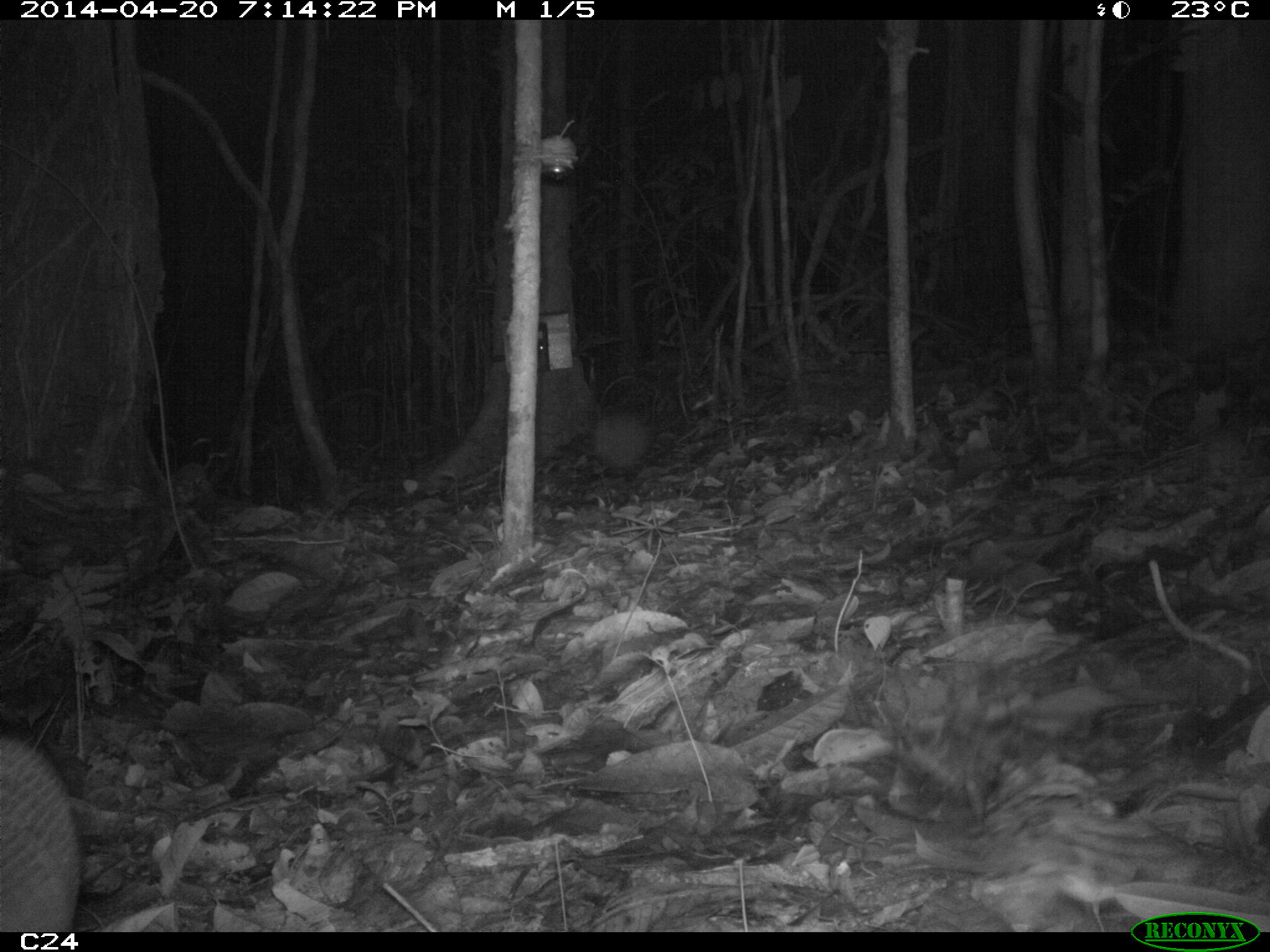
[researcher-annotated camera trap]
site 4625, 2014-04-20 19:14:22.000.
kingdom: Animalia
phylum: Chordata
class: Mammalia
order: Cingulata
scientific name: Cingulata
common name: armadillo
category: unknown armadillo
Unknown armadillo (armadillo) (Cingulata), count 1, age adult.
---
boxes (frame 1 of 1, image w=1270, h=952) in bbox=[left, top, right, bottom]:
unknown armadillo: bbox=[0, 725, 81, 931]